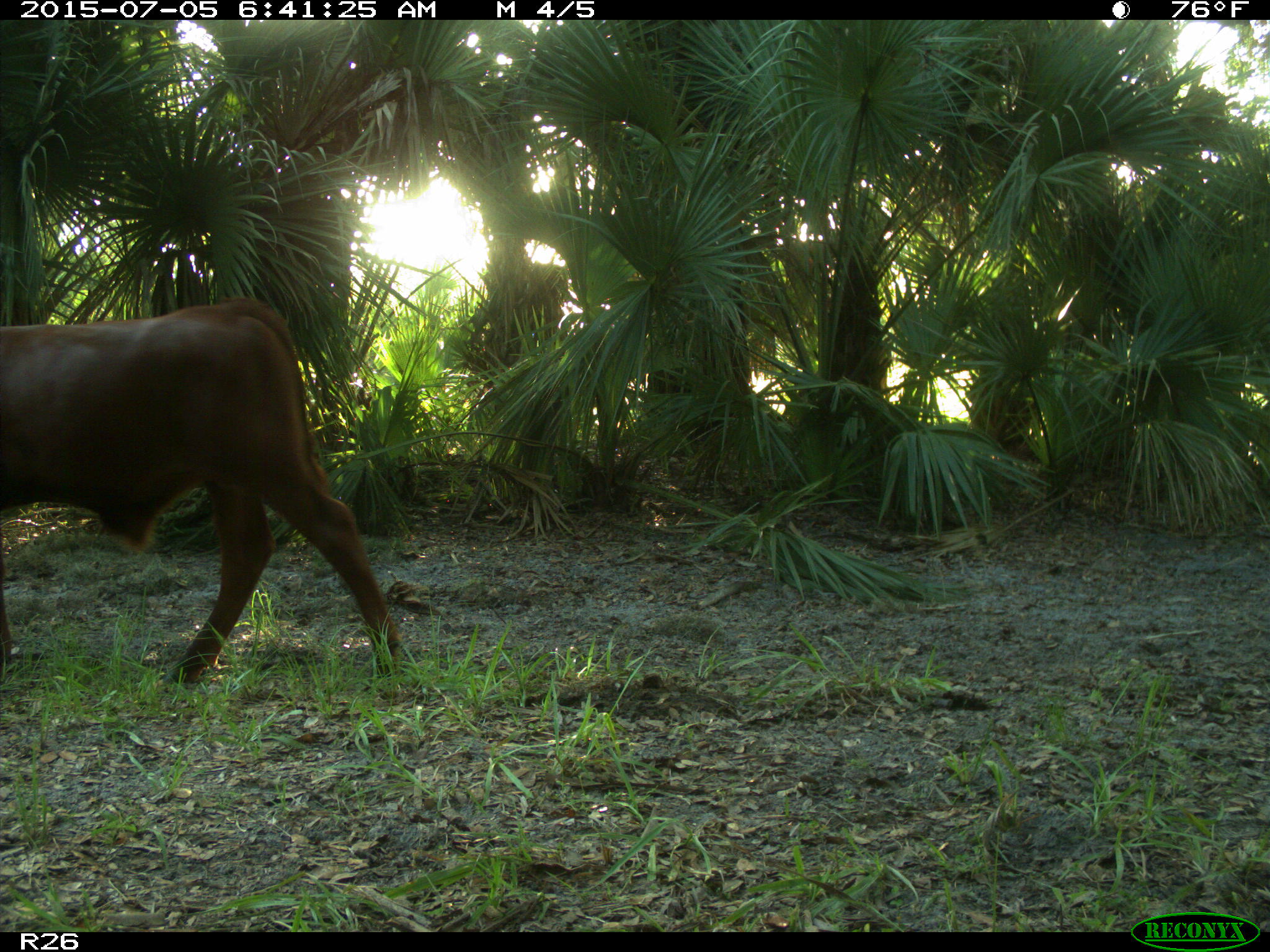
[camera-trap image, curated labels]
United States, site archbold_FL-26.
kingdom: Animalia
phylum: Chordata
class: Mammalia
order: Artiodactyla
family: Bovidae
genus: Bos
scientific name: Bos taurus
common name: domestic cow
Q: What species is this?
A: Bos taurus (domestic cow).